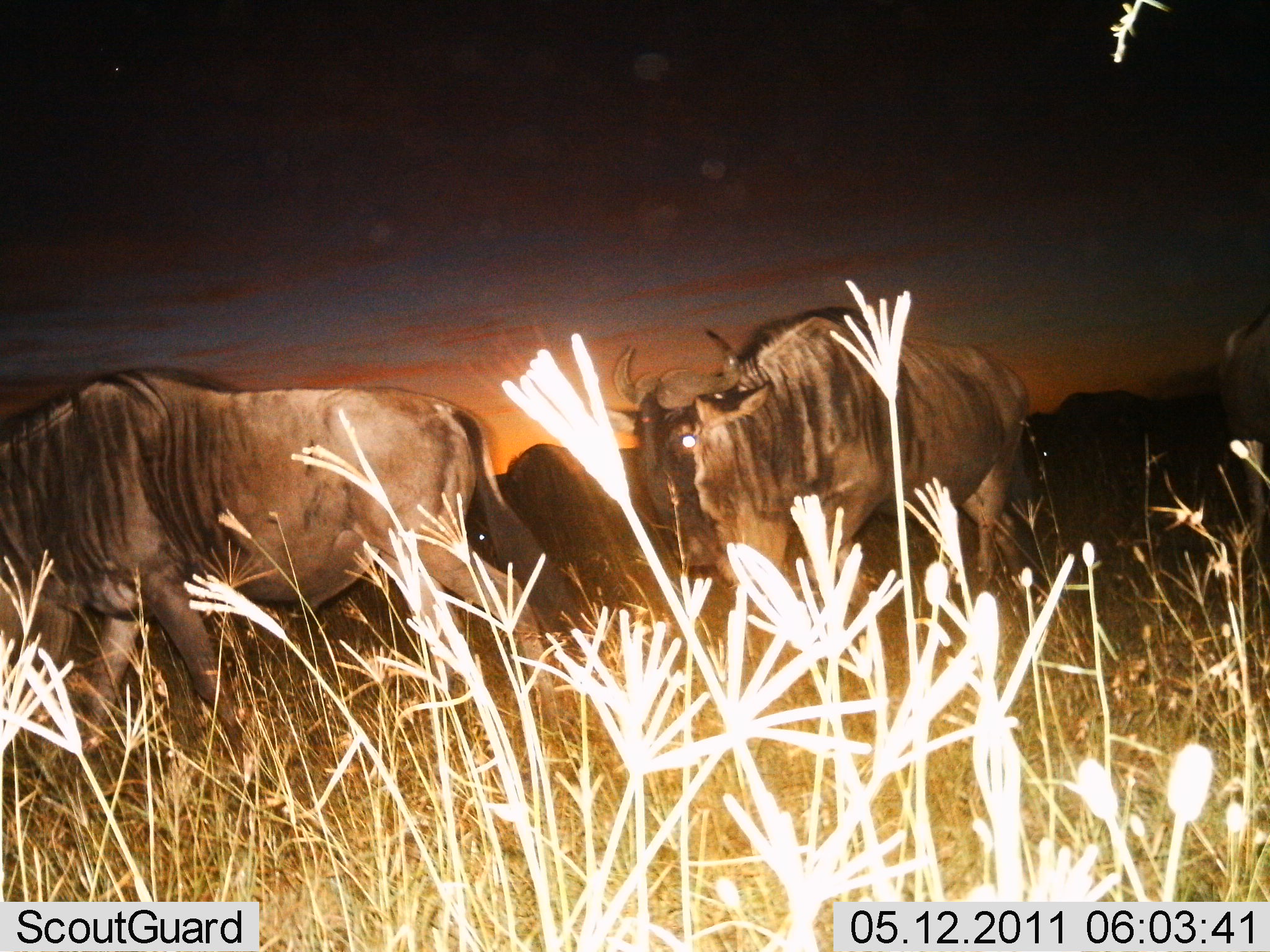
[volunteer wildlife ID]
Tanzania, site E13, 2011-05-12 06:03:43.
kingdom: Animalia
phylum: Chordata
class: Mammalia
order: Artiodactyla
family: Bovidae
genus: Connochaetes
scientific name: Connochaetes taurinus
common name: blue wildebeest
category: wildebeest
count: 4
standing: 45%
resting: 0%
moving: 55%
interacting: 0%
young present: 0%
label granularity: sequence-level